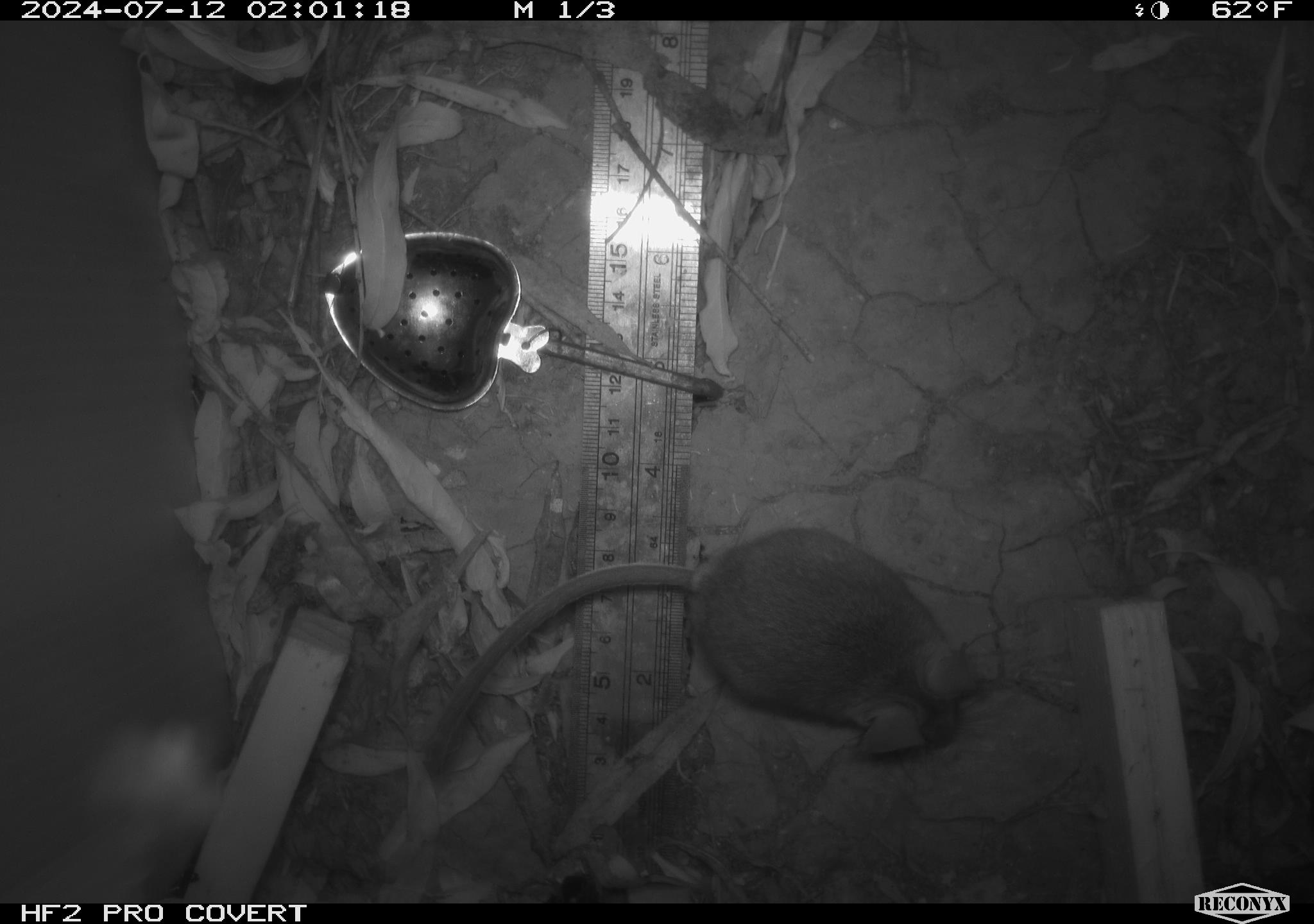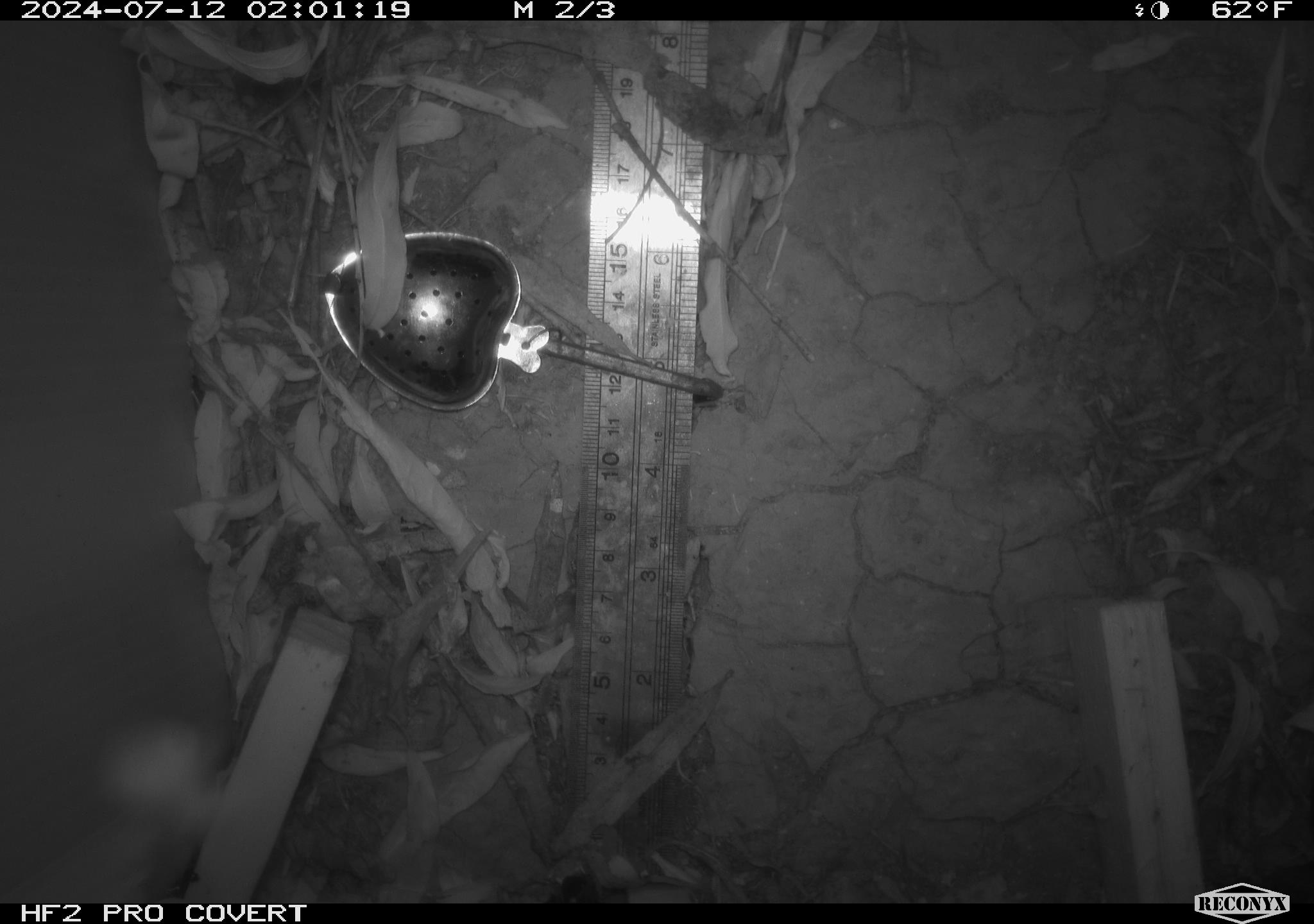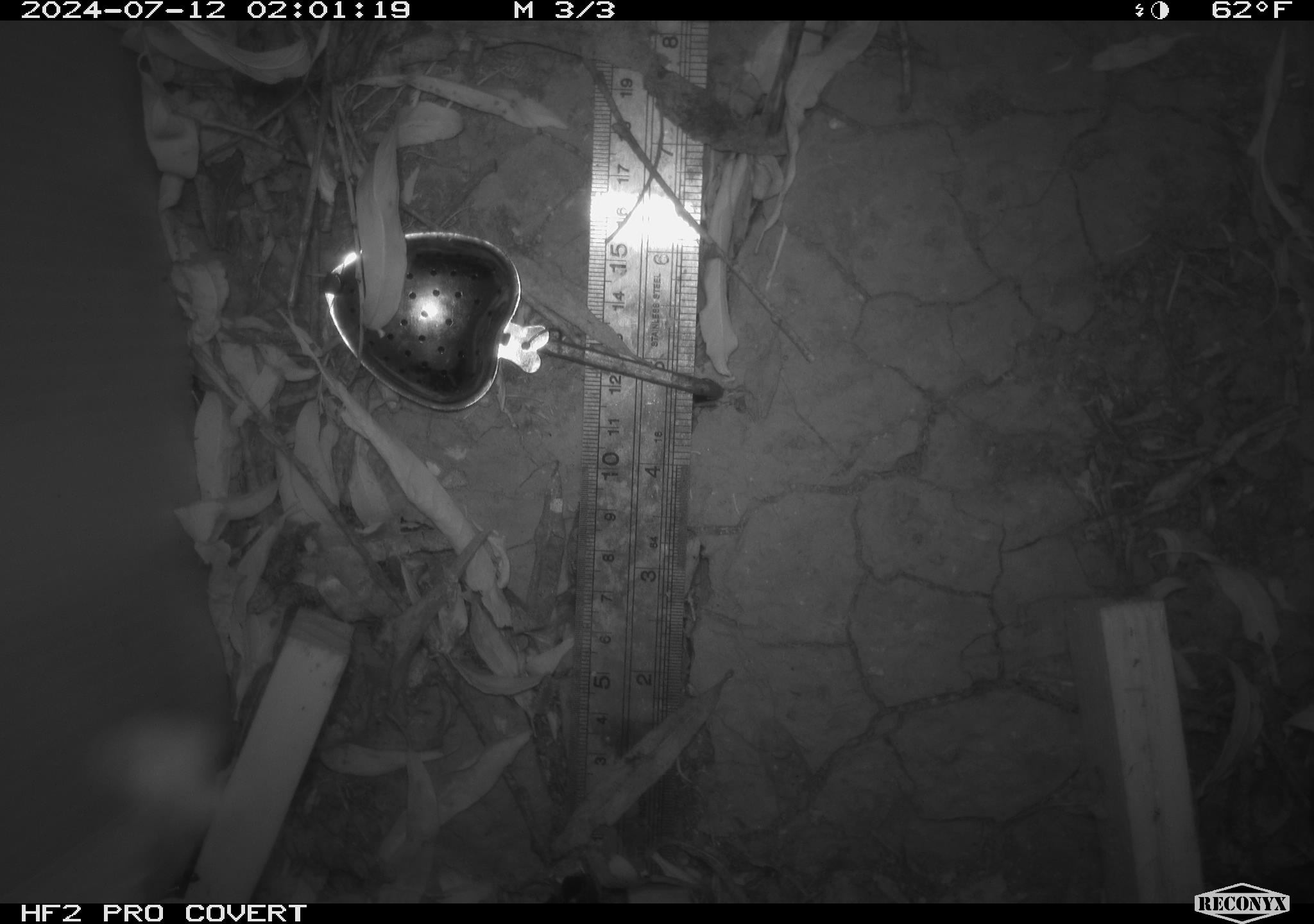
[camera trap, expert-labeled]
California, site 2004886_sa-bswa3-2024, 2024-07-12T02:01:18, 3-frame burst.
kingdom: Animalia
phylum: Chordata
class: Mammalia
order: Rodentia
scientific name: Rodentia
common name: mouse species